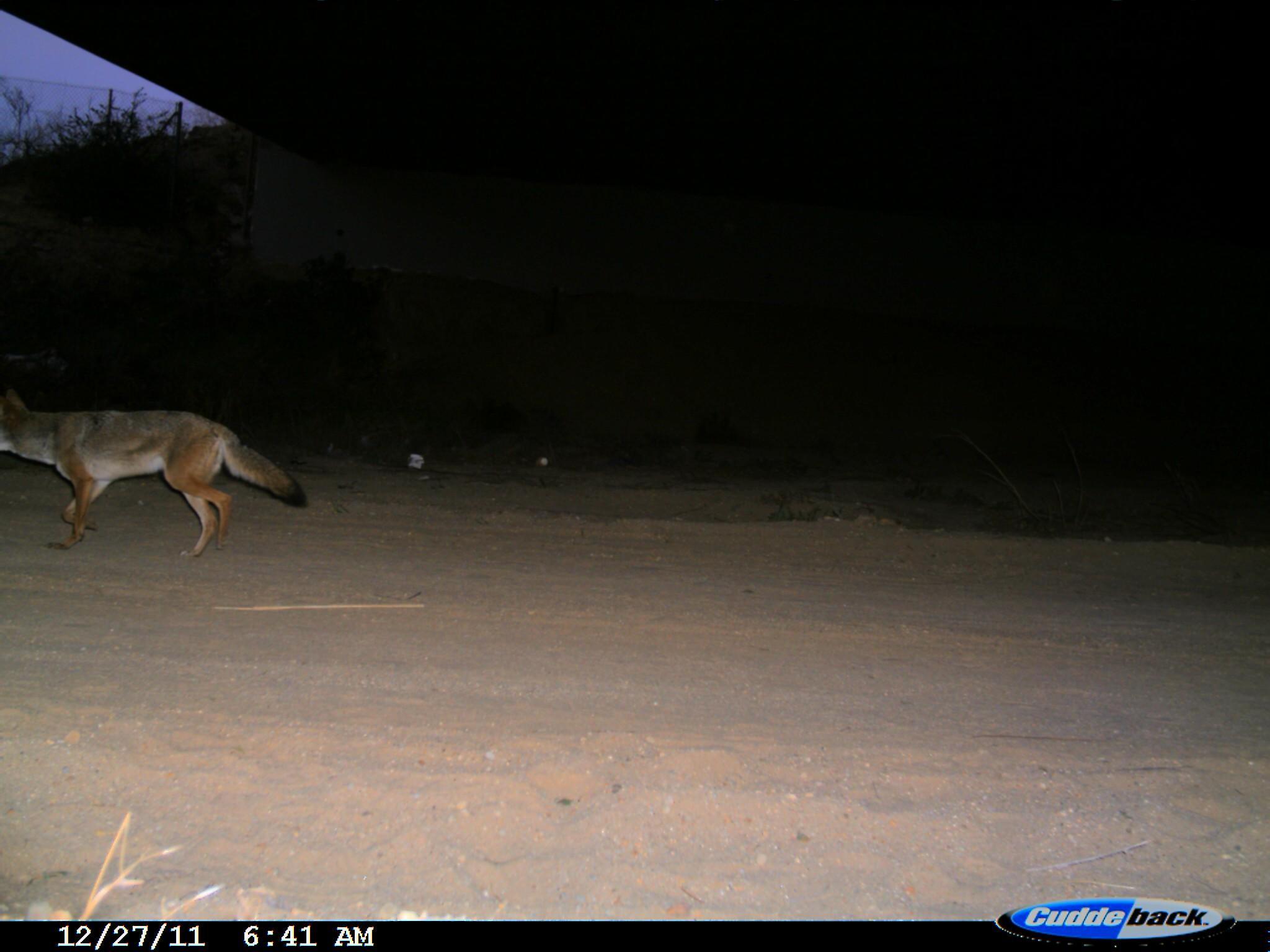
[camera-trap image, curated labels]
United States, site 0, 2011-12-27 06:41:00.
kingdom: Animalia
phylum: Chordata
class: Mammalia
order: Carnivora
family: Canidae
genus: Canis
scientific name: Canis latrans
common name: coyote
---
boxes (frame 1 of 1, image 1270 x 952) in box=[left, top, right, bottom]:
coyote: box=[2, 379, 314, 562]